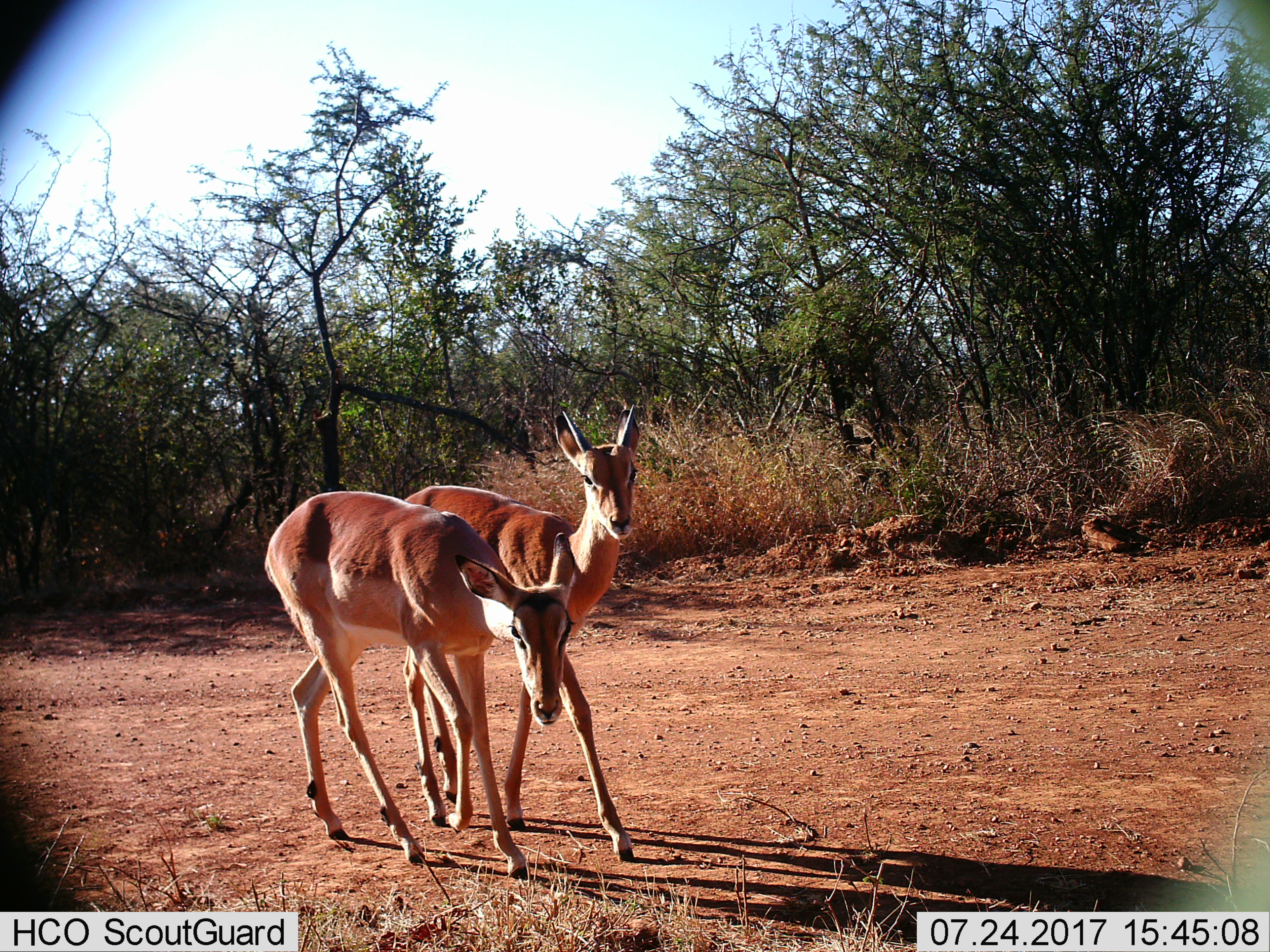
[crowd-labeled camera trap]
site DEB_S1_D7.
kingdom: Animalia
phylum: Chordata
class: Mammalia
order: Artiodactyla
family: Bovidae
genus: Aepyceros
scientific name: Aepyceros melampus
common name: impala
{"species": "impala (Aepyceros melampus)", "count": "2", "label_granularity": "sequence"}